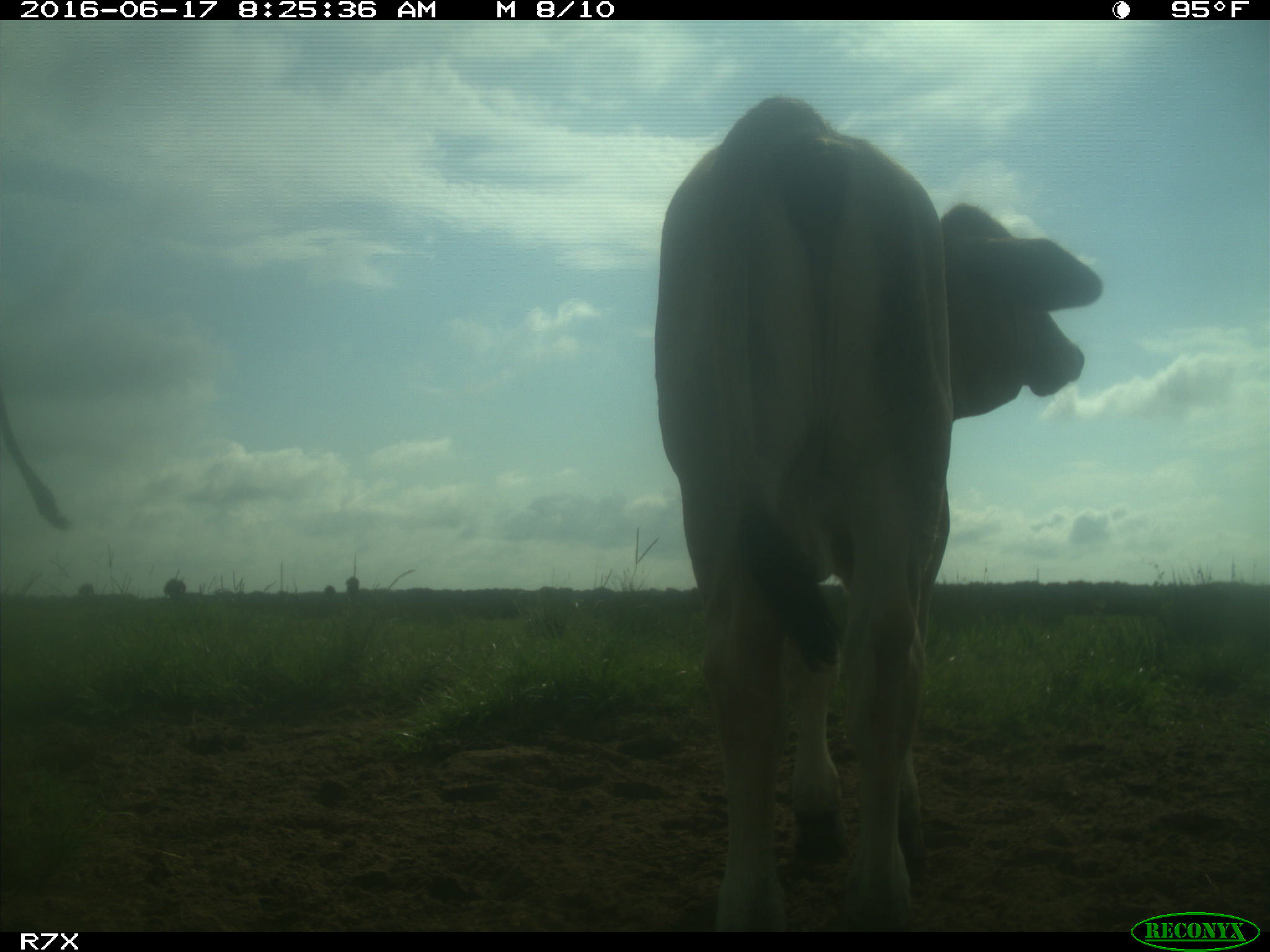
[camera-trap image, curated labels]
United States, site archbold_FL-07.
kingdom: Animalia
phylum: Chordata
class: Mammalia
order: Artiodactyla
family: Bovidae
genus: Bos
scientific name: Bos taurus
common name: domestic cow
Bos taurus (domestic cow).